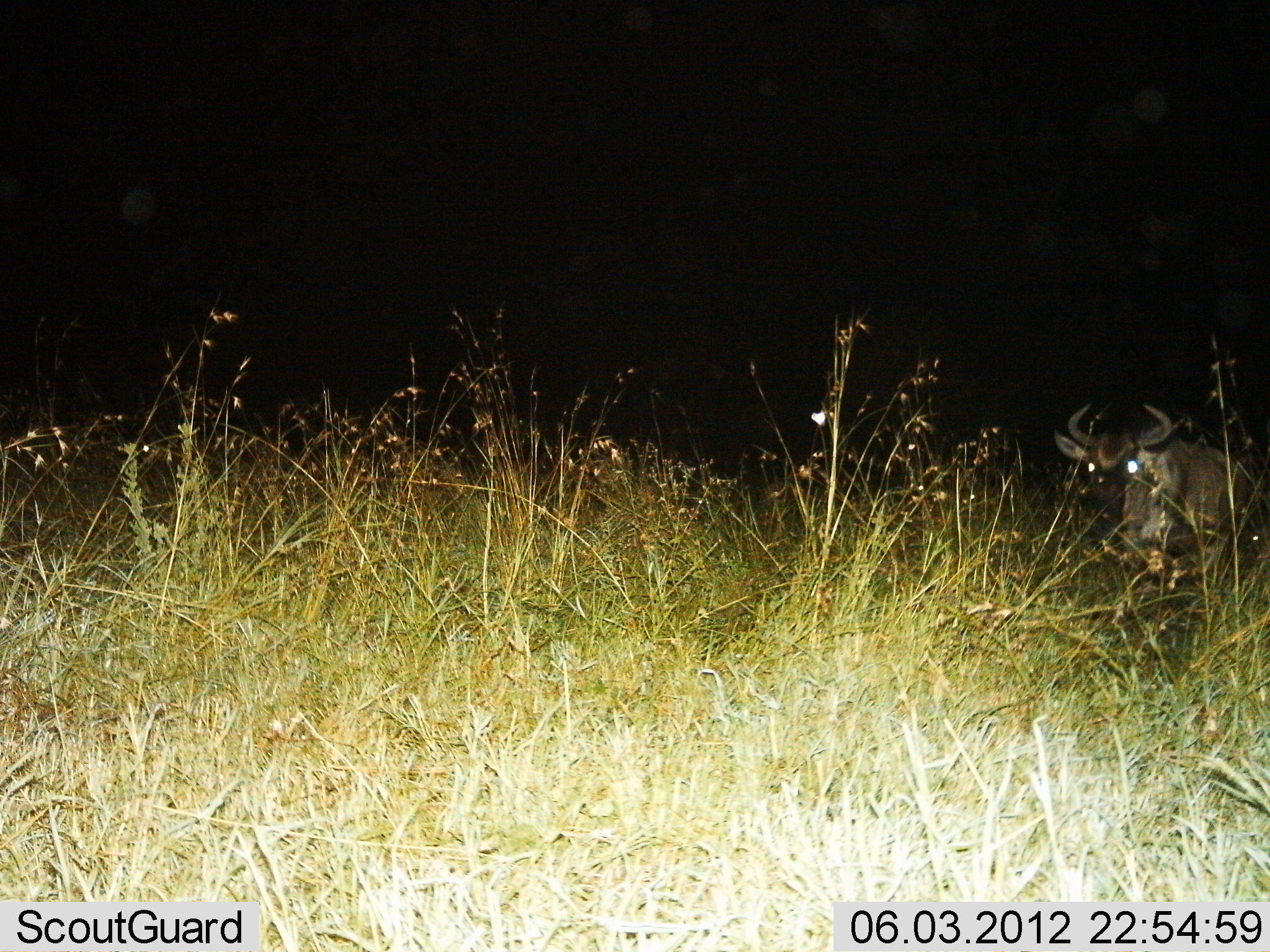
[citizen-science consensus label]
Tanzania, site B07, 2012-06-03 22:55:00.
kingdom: Animalia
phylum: Chordata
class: Mammalia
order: Artiodactyla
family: Bovidae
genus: Connochaetes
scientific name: Connochaetes taurinus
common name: blue wildebeest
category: wildebeest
Wildebeest (blue wildebeest) (Connochaetes taurinus), count 1. Behavior (volunteer vote fractions): standing 100%, resting 0%, moving 0%, interacting 0%. Young present (vote fraction): 0%. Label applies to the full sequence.